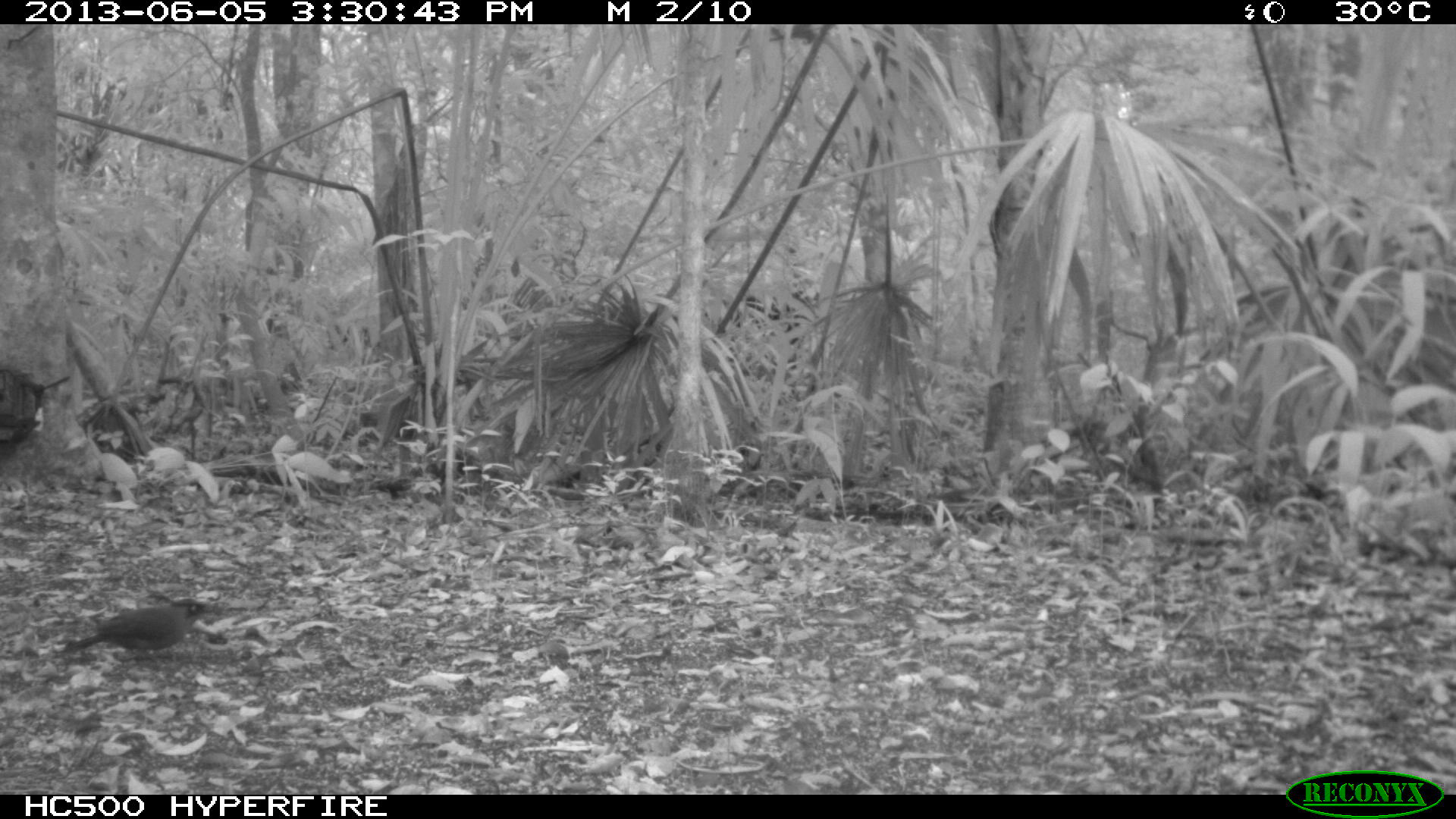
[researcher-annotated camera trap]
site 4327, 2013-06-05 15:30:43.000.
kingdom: Animalia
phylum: Chordata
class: Aves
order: Coraciiformes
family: Momotidae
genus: Momotus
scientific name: Momotus momota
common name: amazonian motmot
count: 1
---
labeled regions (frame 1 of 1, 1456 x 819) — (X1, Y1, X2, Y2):
momotus momota: (61, 597, 215, 664)